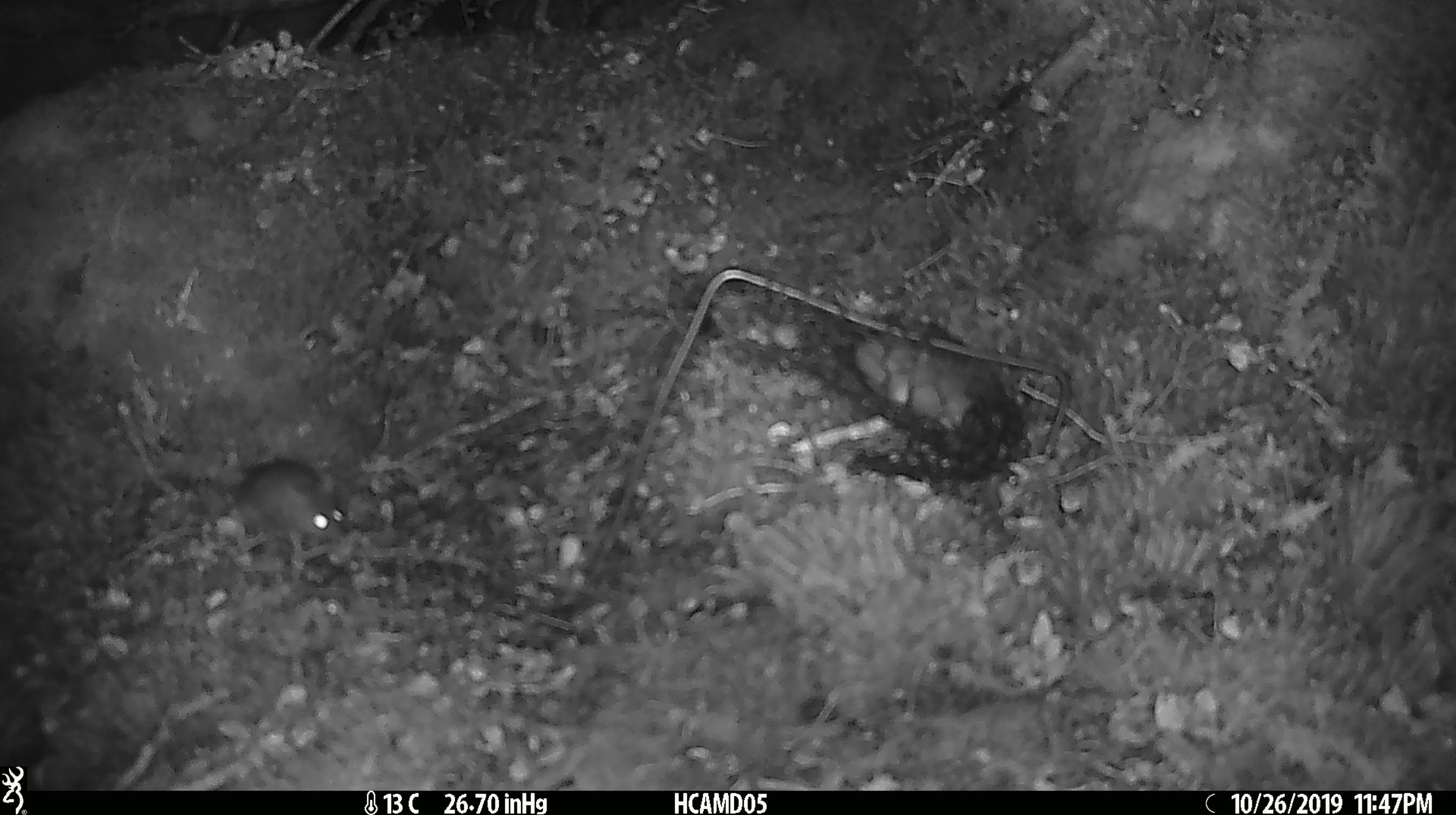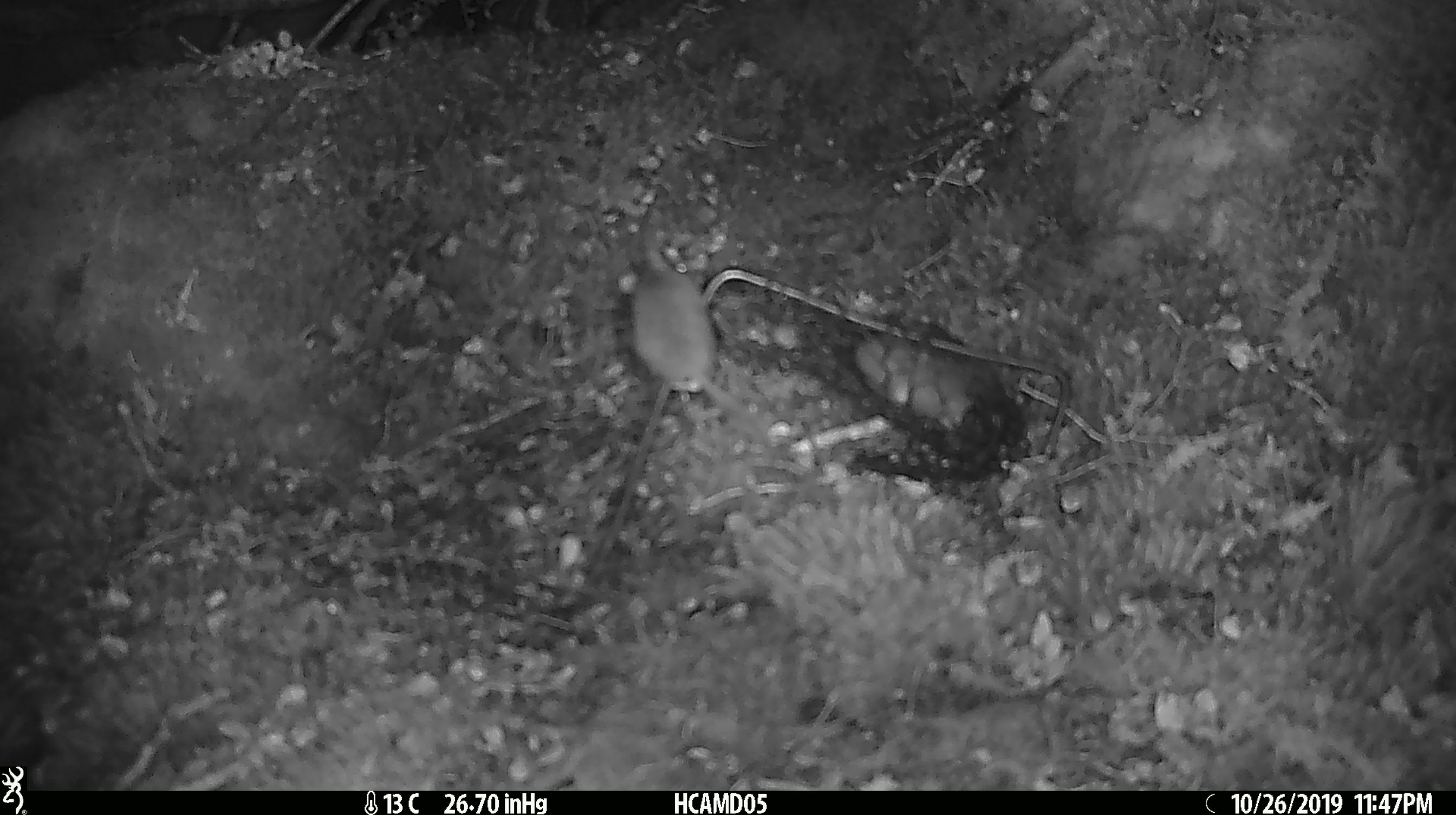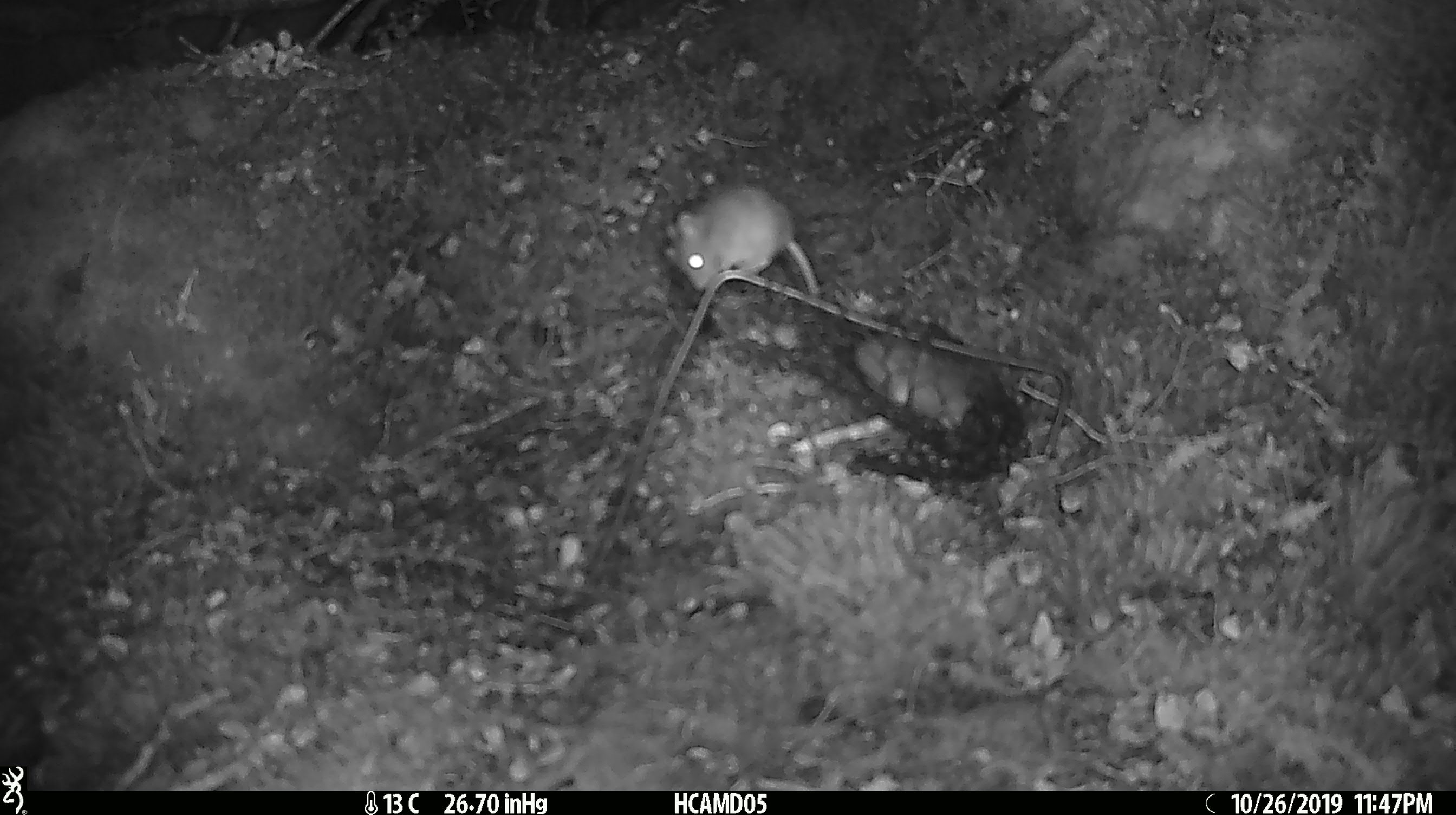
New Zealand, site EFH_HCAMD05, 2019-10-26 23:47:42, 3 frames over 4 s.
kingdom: Animalia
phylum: Chordata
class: Mammalia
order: Rodentia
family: Muridae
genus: Mus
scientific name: Mus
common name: mouse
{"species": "mouse (Mus)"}